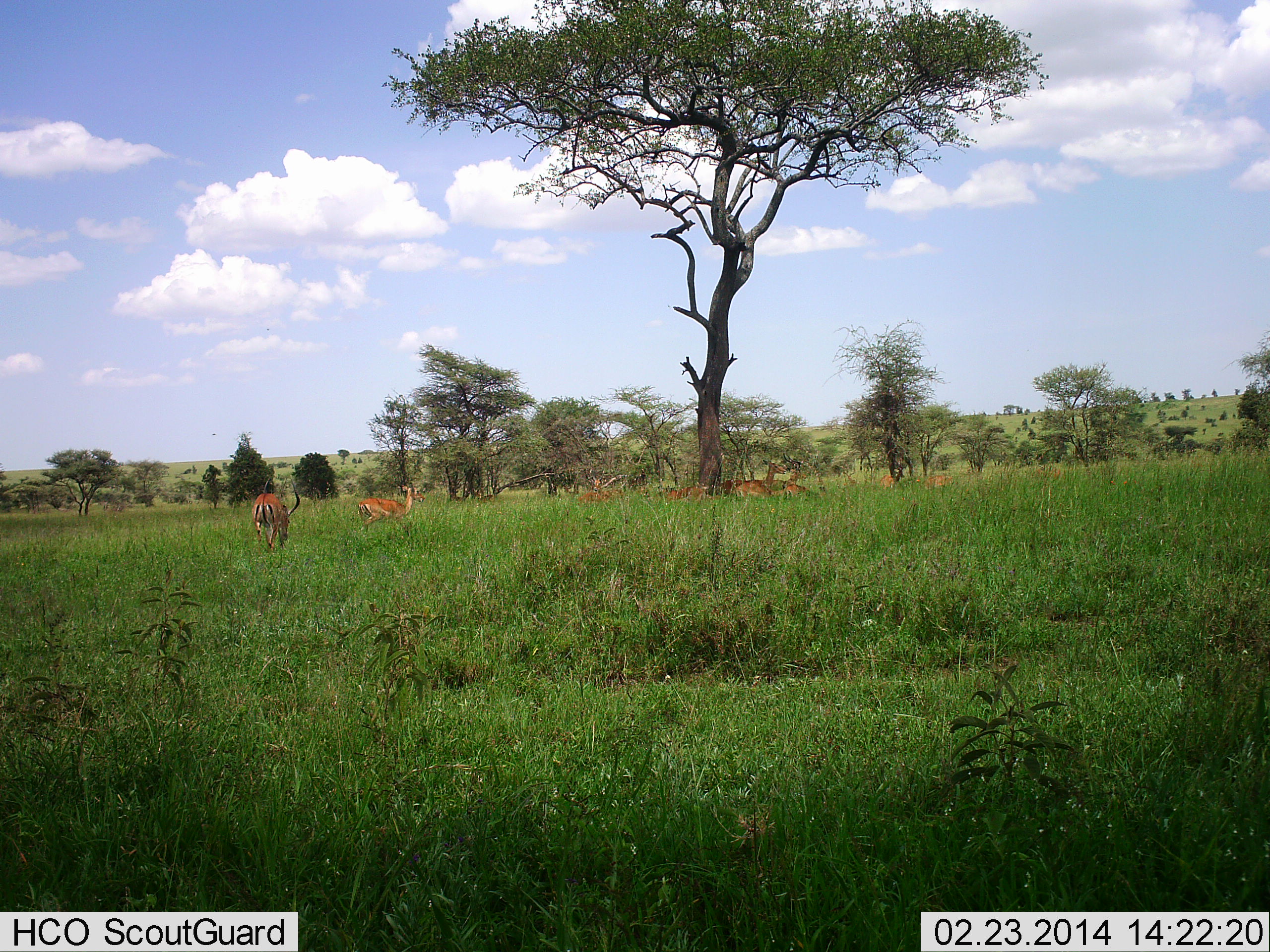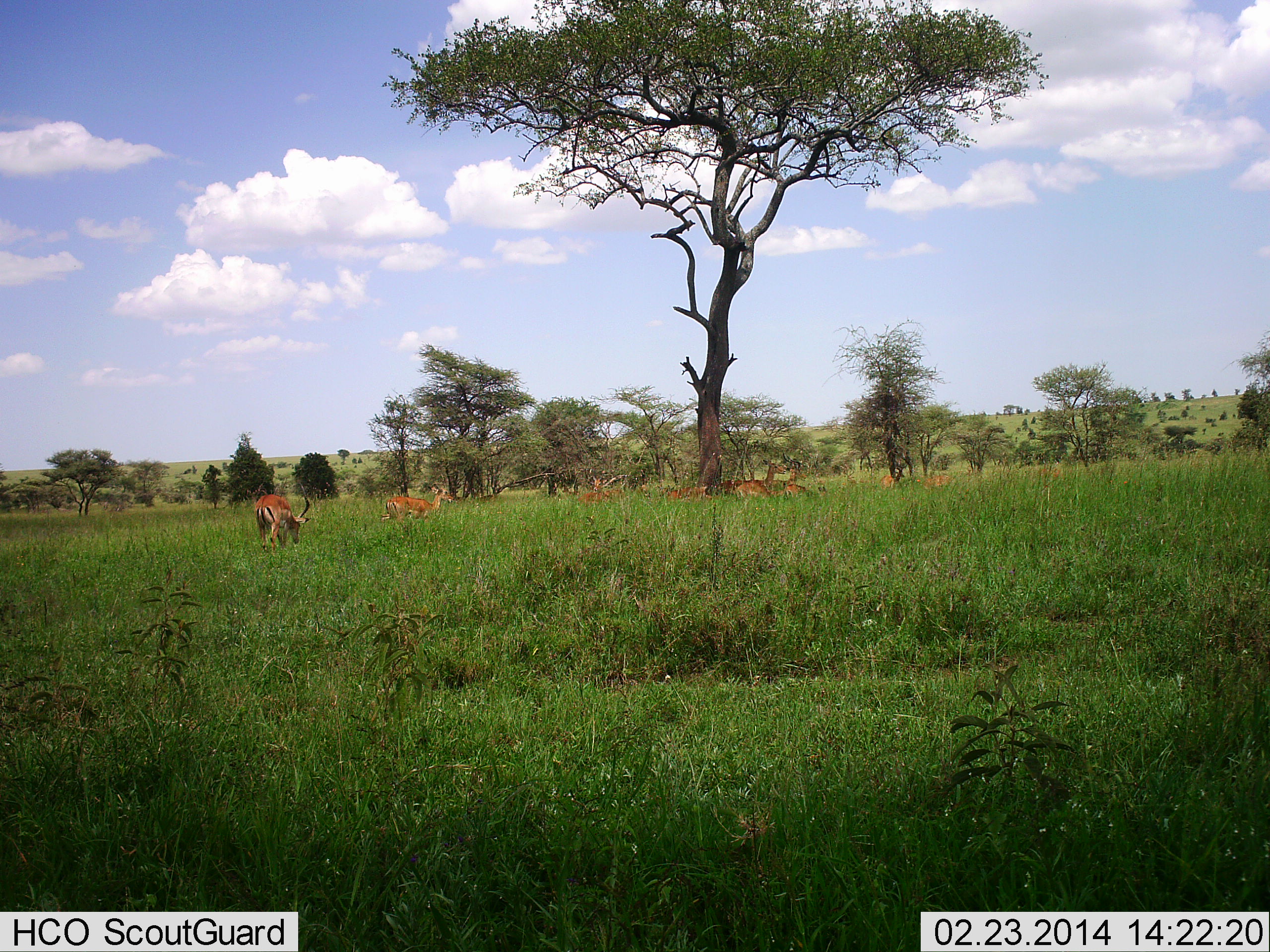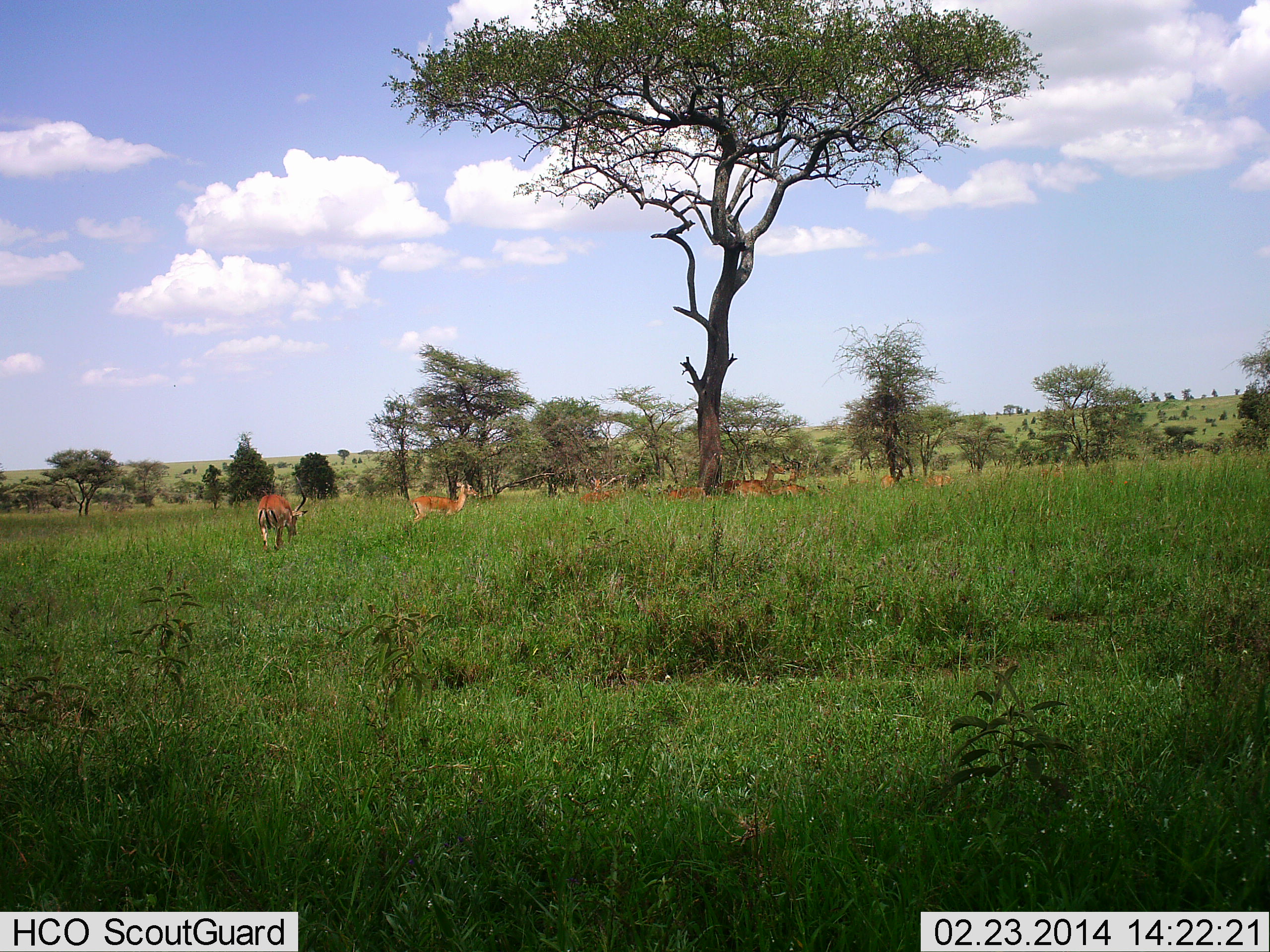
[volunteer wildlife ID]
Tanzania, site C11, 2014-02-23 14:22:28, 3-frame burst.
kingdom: Animalia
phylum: Chordata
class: Mammalia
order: Artiodactyla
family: Bovidae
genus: Aepyceros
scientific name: Aepyceros melampus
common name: impala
Impala (Aepyceros melampus), count 10. Behavior (volunteer vote fractions): standing 50%, resting 40%, moving 90%, interacting 10%. Young present (vote fraction): 0%. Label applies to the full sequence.